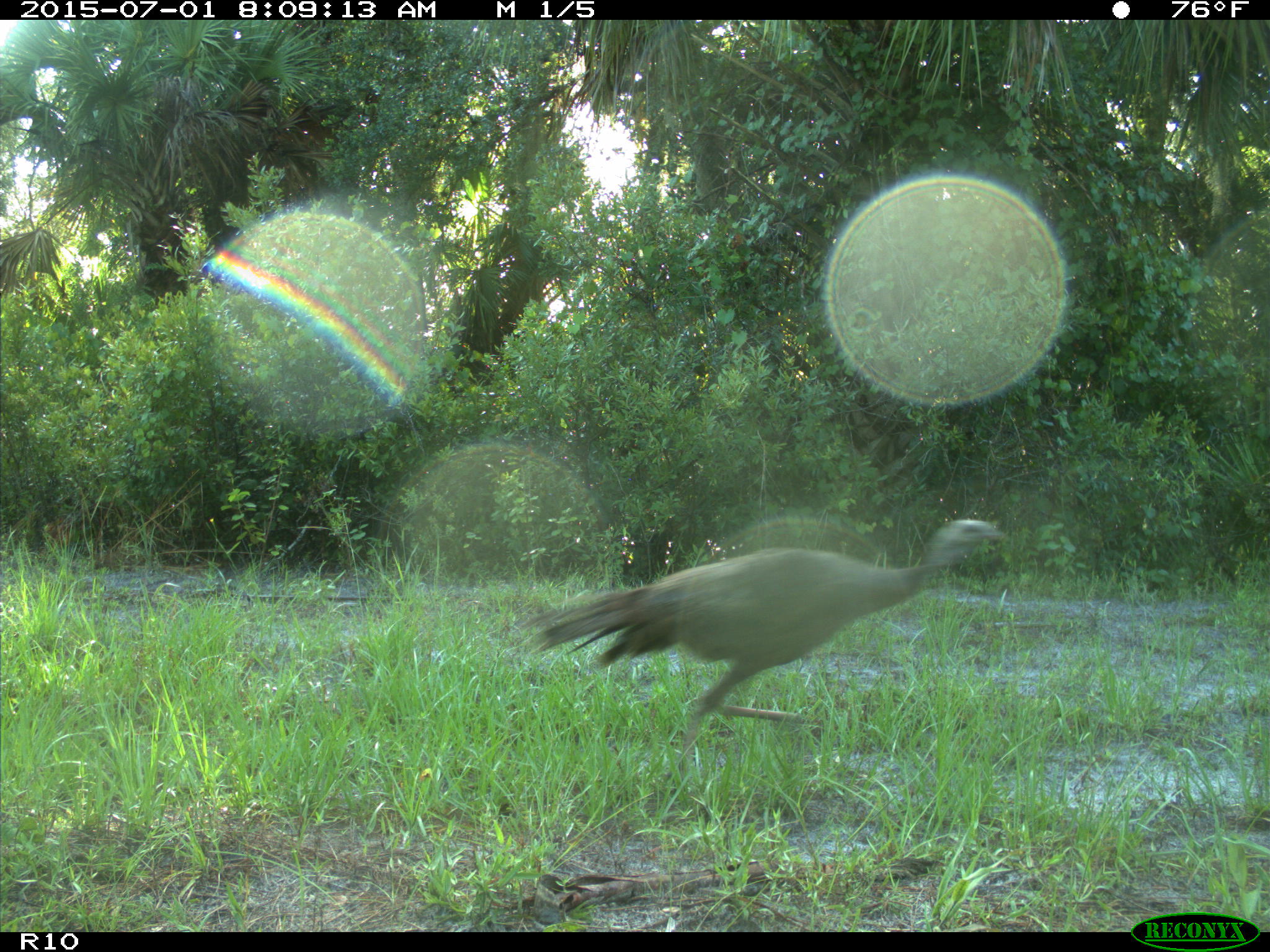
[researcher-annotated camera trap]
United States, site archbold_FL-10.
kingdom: Animalia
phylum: Chordata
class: Aves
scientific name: Aves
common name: birds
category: unidentified bird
Unidentified bird (birds) (Aves).